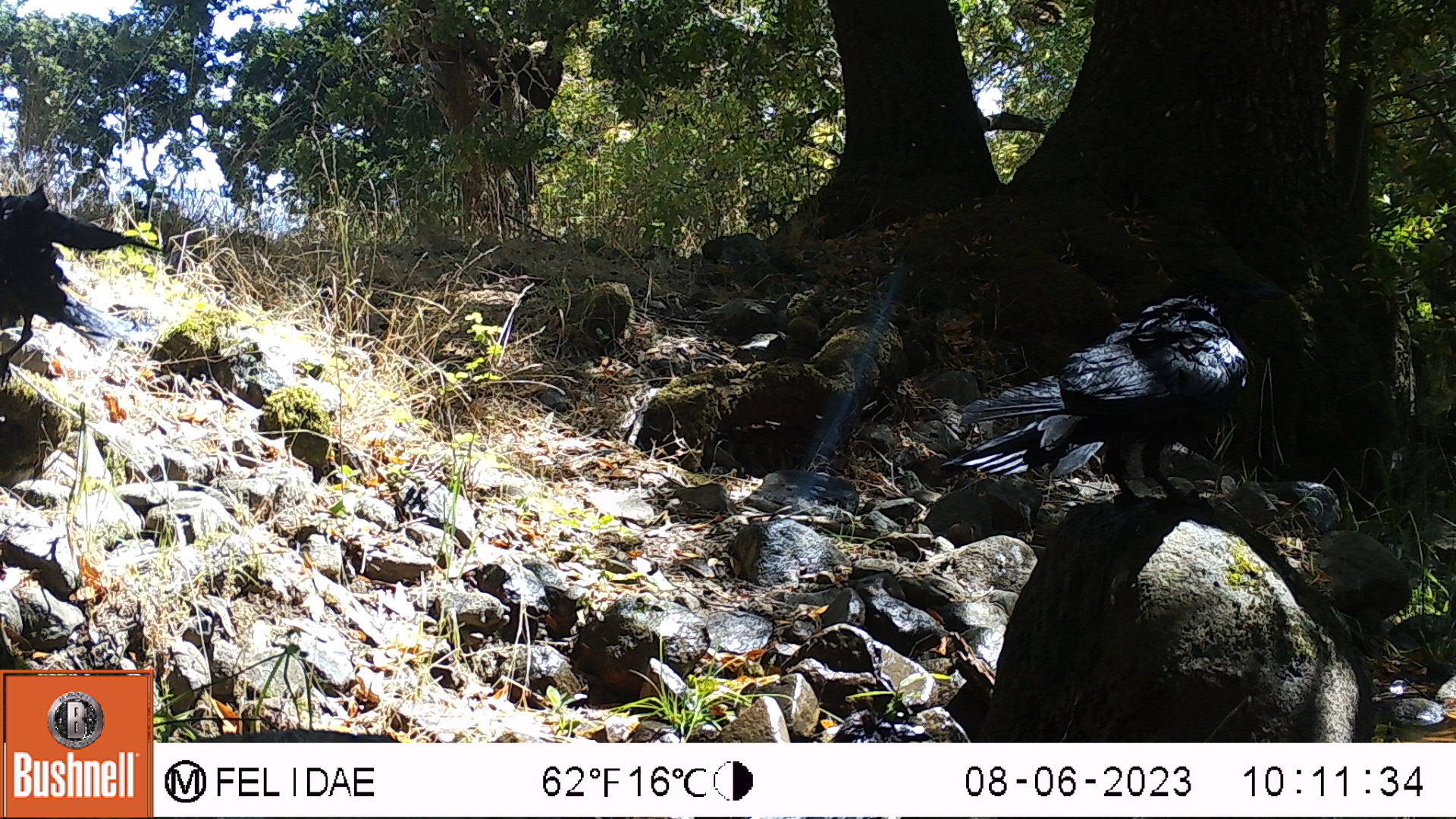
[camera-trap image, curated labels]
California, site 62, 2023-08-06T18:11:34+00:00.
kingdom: Animalia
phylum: Chordata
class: Aves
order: Passeriformes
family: Corvidae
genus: Corvus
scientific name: Corvus brachyrhynchos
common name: american crow